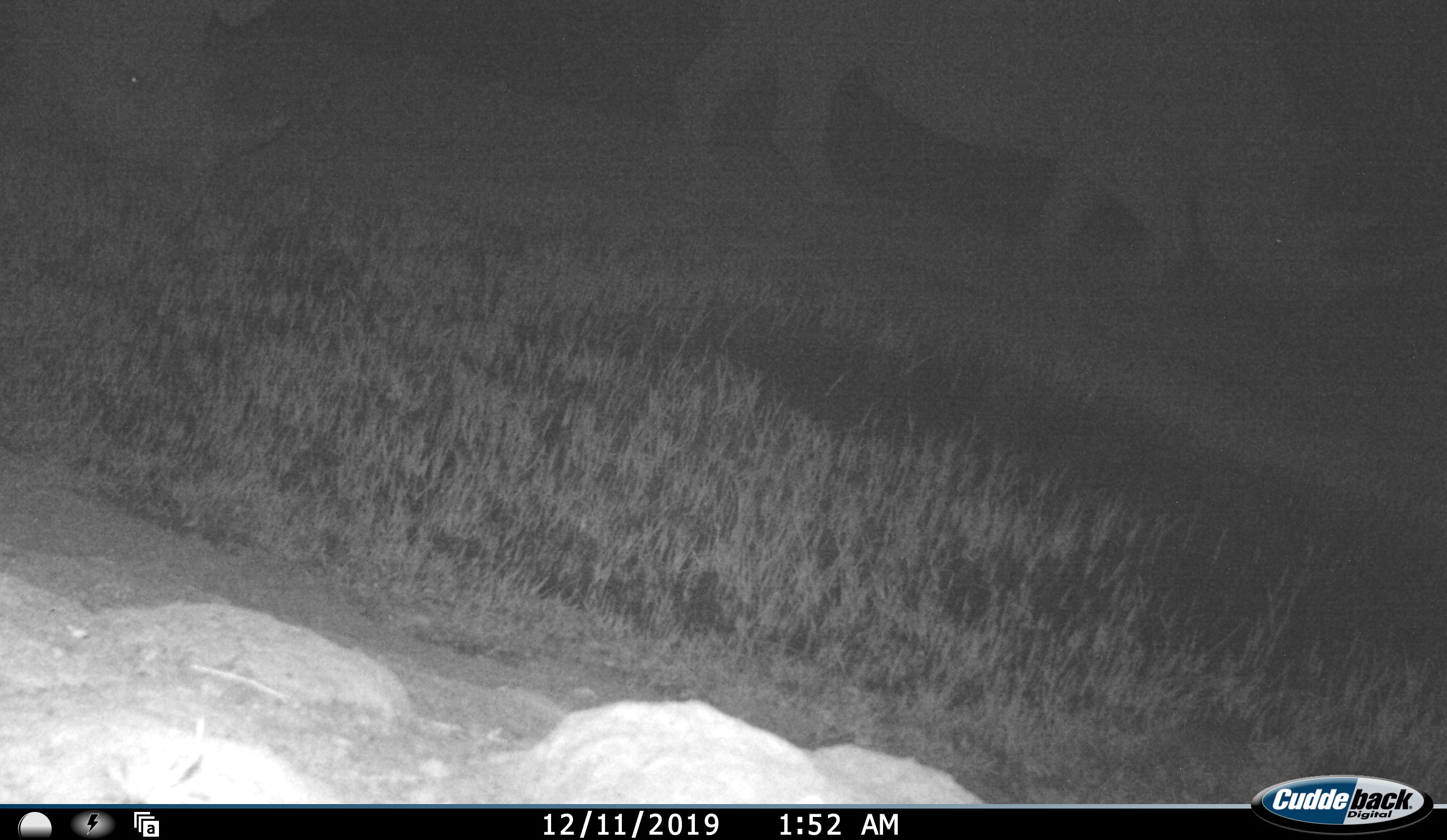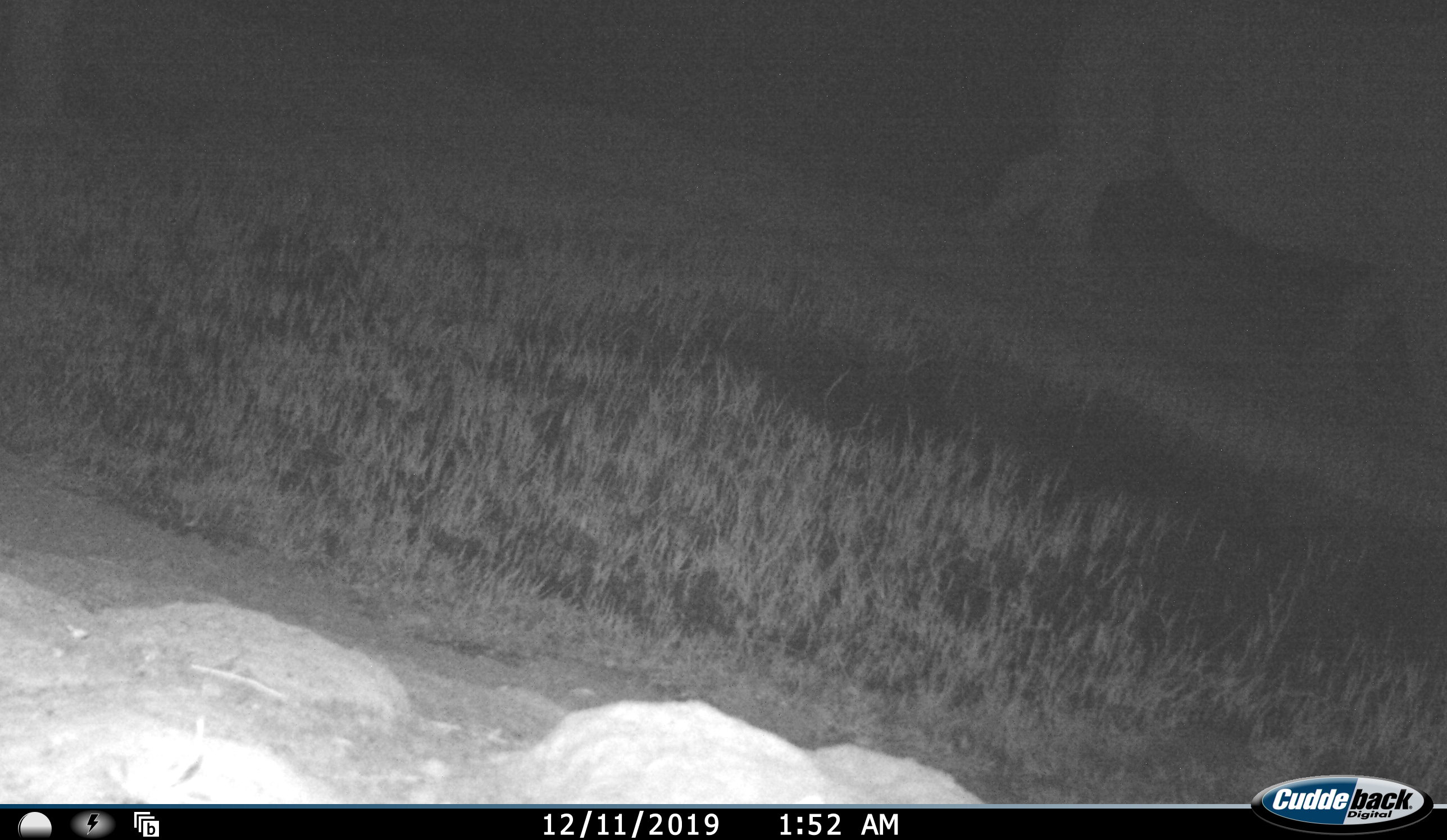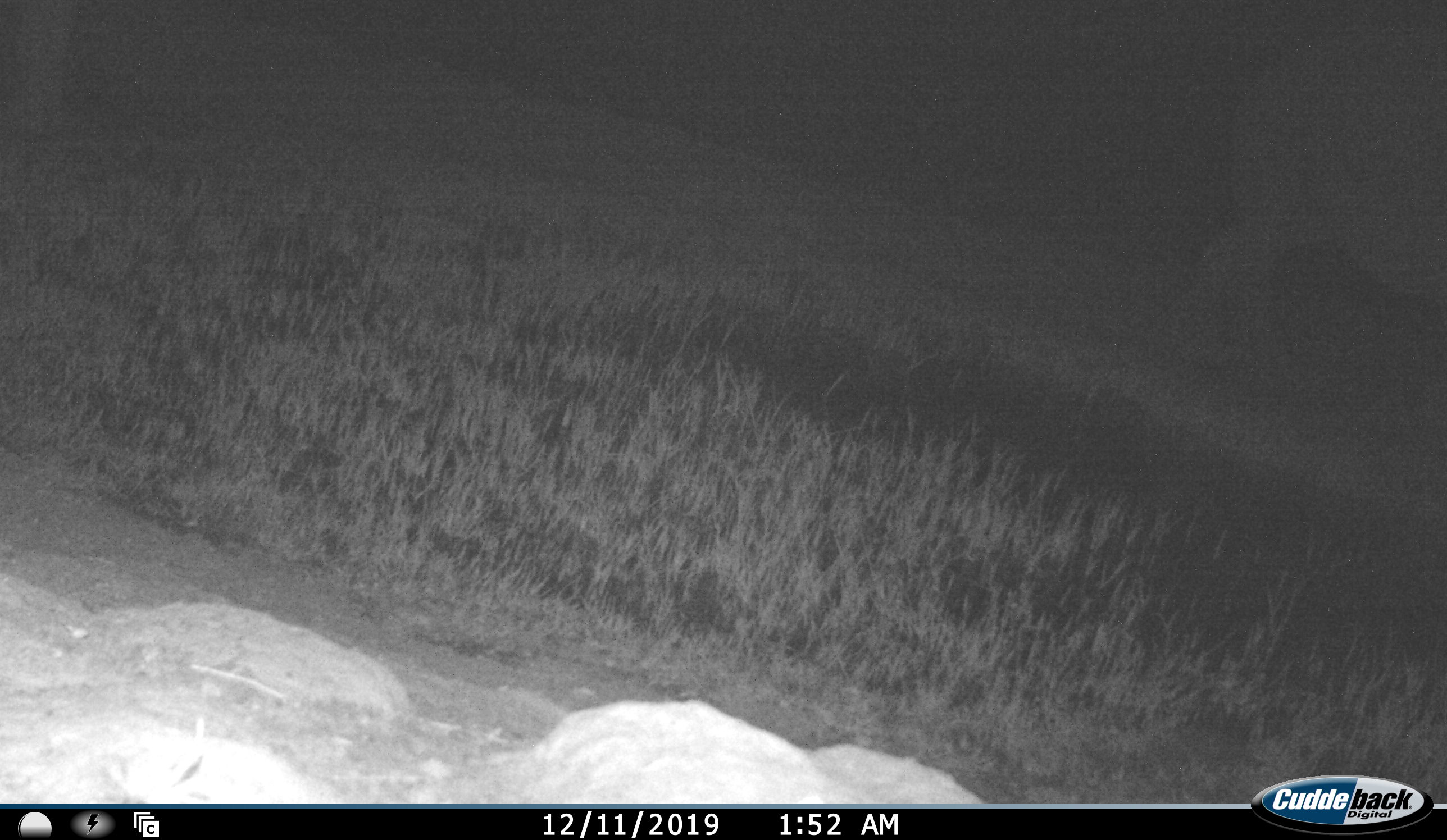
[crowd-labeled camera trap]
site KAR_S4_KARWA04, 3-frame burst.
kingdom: Animalia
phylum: Chordata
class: Mammalia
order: Perissodactyla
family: Rhinocerotidae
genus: Diceros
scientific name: Diceros bicornis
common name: black rhinoceros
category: rhinocerosblack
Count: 2.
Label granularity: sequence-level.